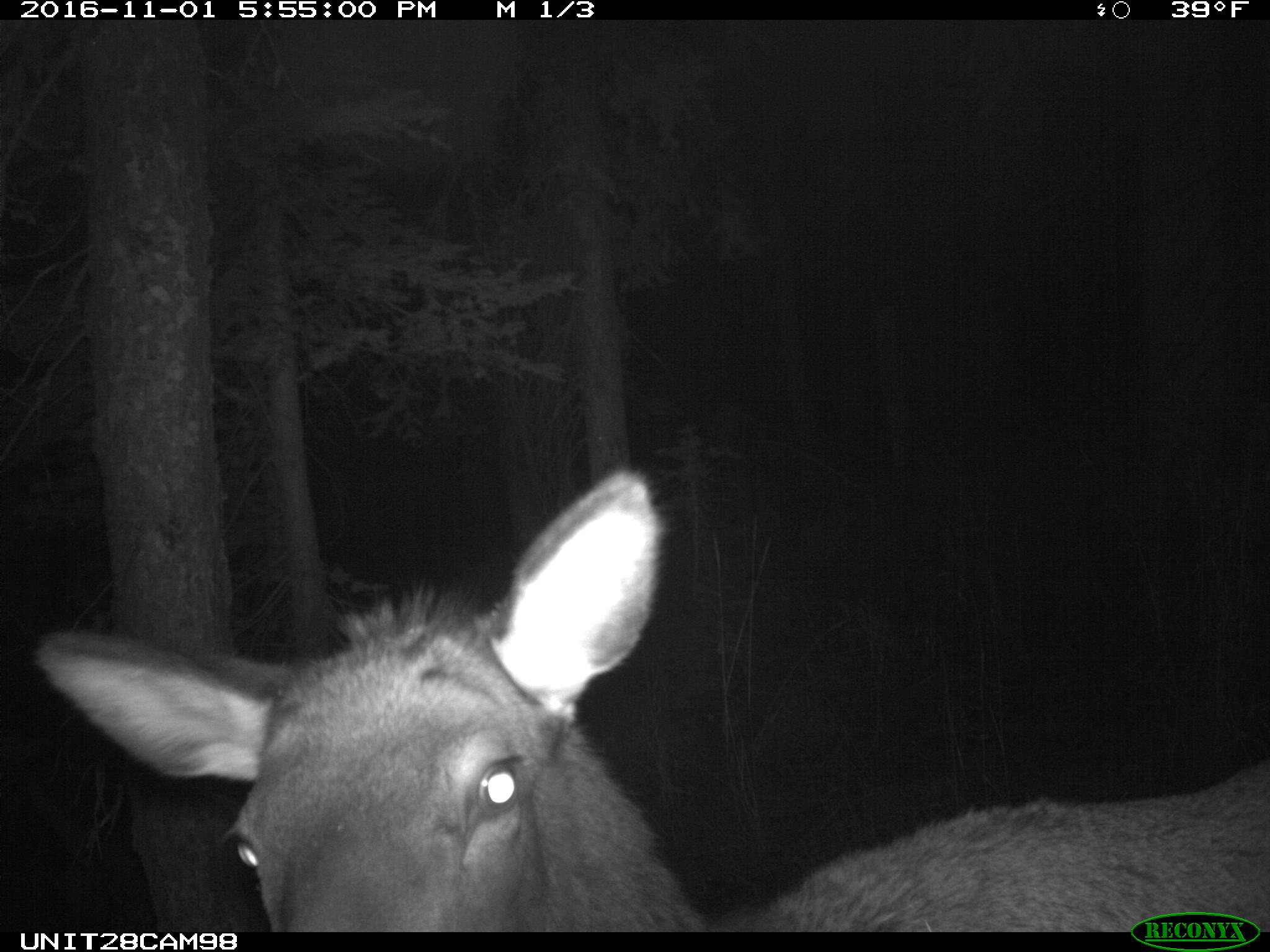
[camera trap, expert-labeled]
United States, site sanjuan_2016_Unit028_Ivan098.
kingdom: Animalia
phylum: Chordata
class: Mammalia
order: Artiodactyla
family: Cervidae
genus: Cervus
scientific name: Cervus elaphus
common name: red deer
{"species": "Cervus elaphus (red deer)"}